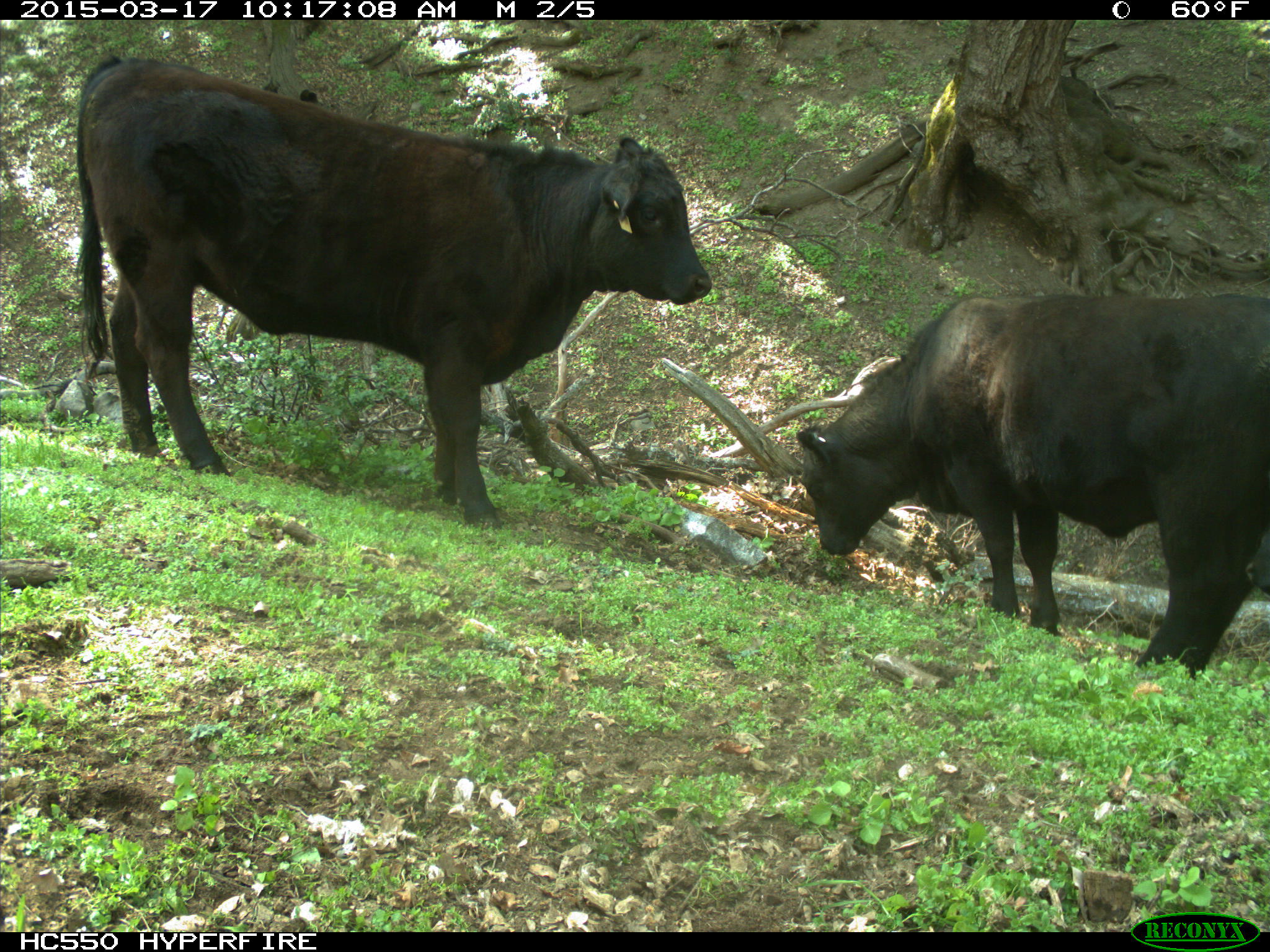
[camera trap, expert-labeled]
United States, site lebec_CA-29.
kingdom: Animalia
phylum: Chordata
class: Mammalia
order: Artiodactyla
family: Bovidae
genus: Bos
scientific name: Bos taurus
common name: domestic cow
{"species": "Bos taurus (domestic cow)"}